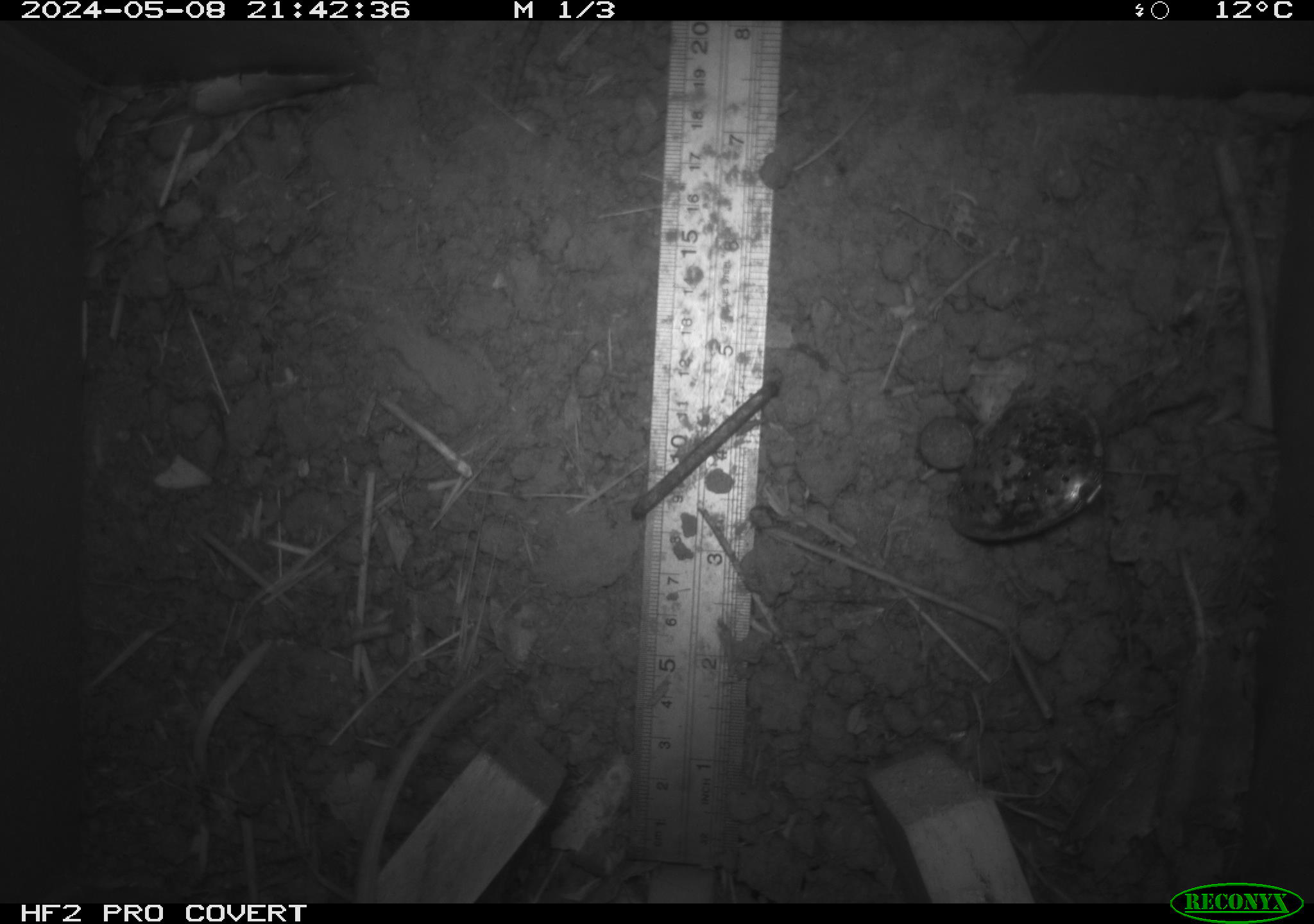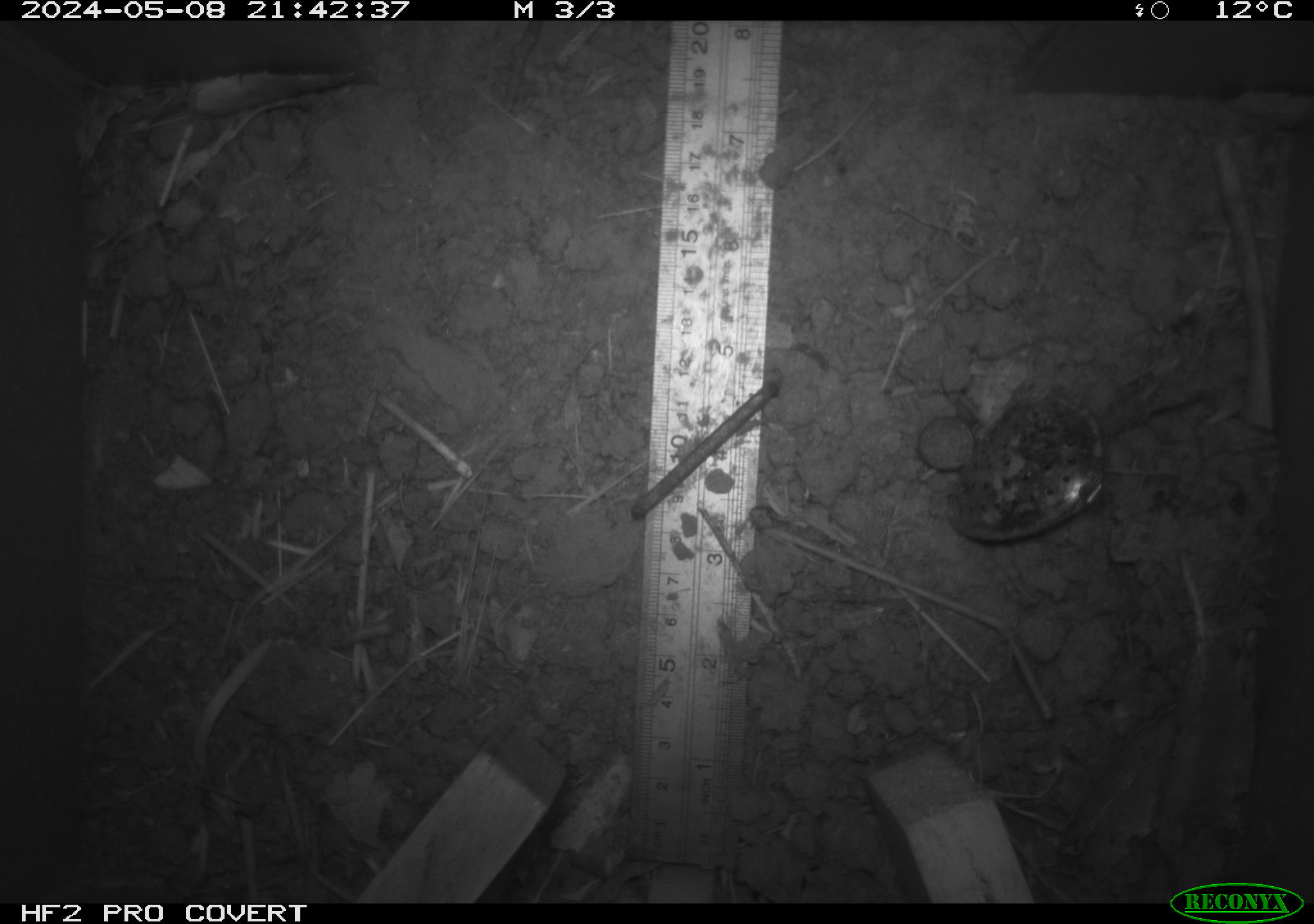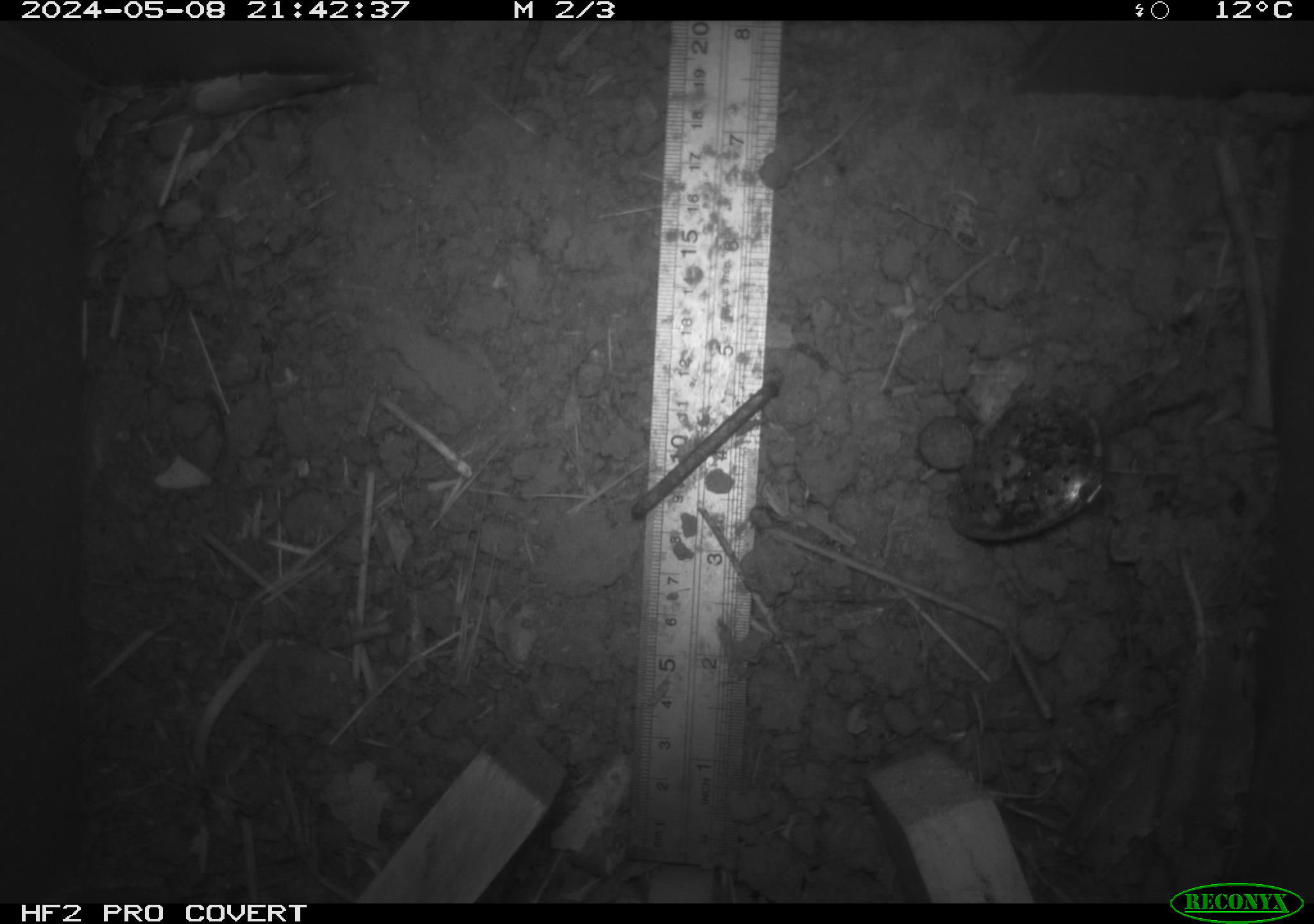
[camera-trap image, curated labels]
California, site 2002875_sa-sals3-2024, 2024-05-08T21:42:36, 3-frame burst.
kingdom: Animalia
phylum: Chordata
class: Mammalia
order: Rodentia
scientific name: Rodentia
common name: mouse species